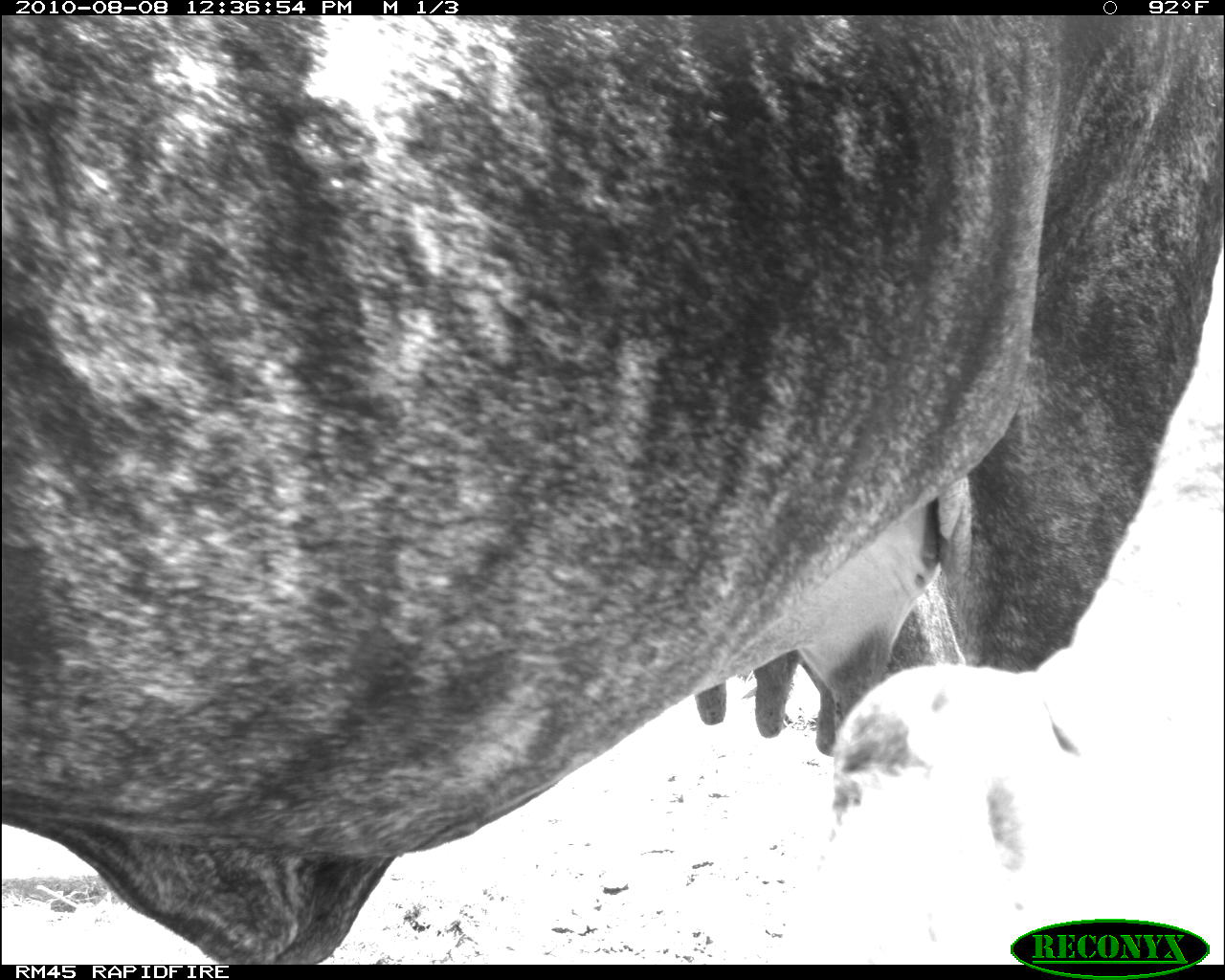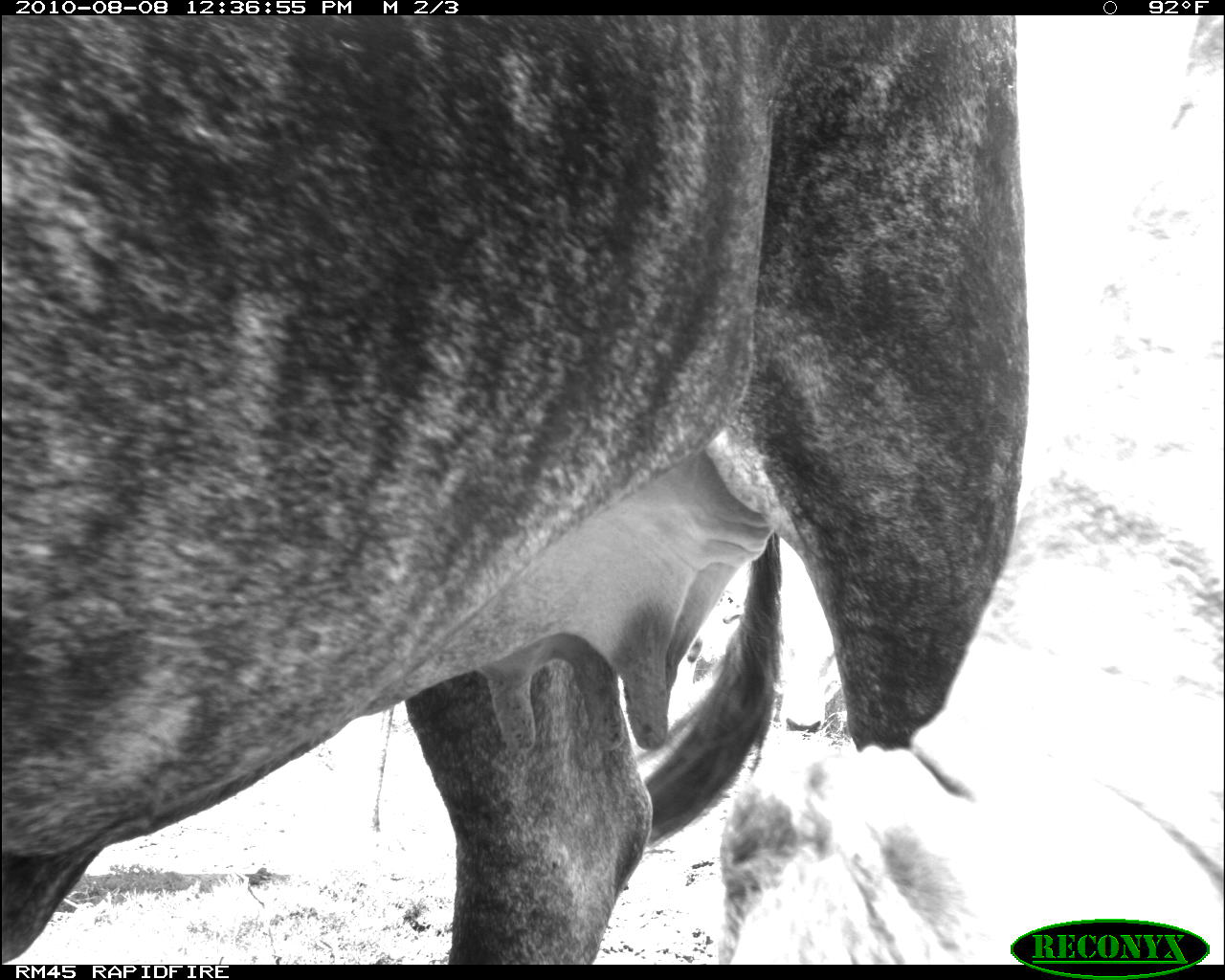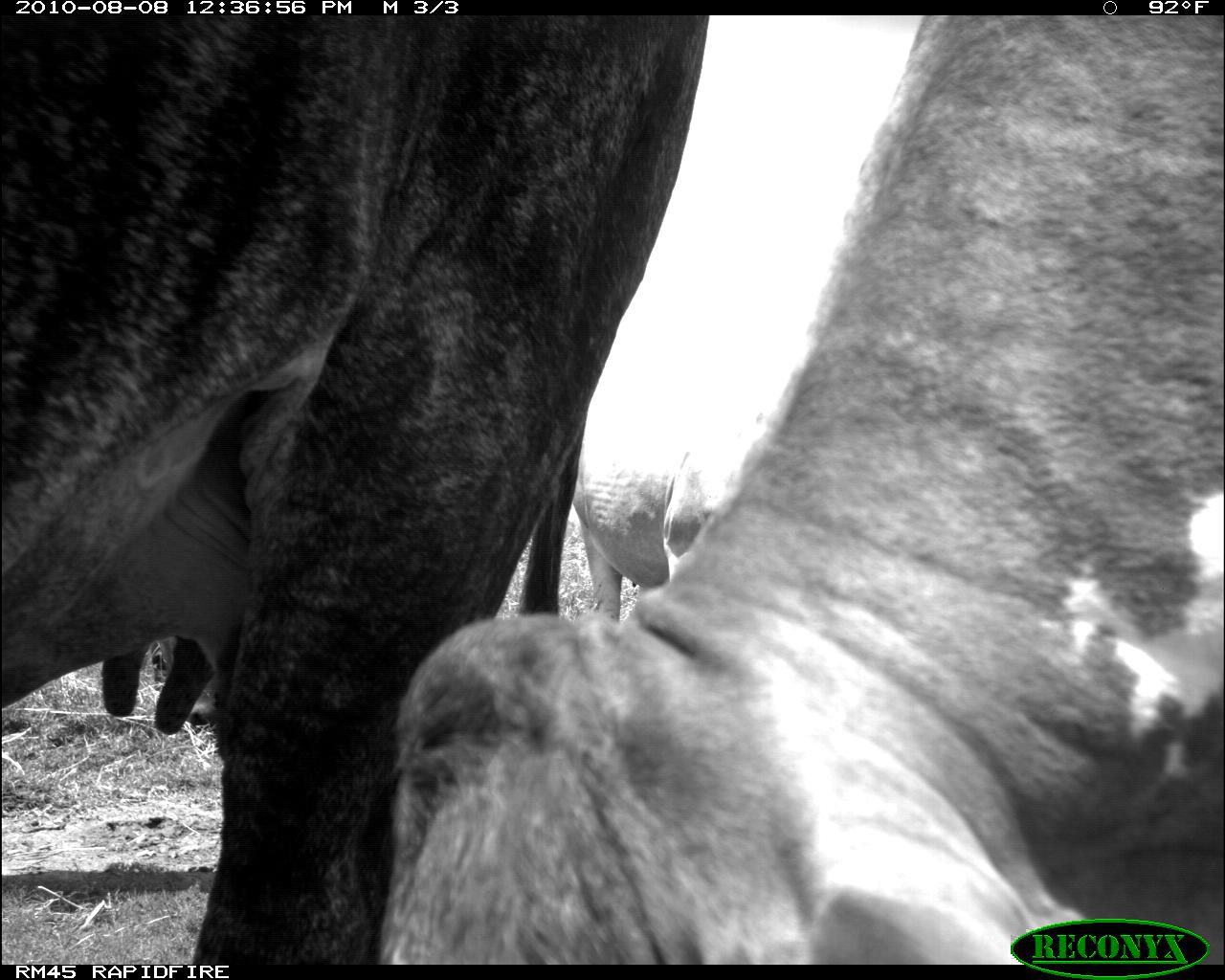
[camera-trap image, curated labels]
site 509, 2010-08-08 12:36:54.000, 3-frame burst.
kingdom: Animalia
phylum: Chordata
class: Mammalia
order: Artiodactyla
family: Bovidae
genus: Bos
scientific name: Bos taurus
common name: domestic cattle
Bos taurus (domestic cattle), count 2.